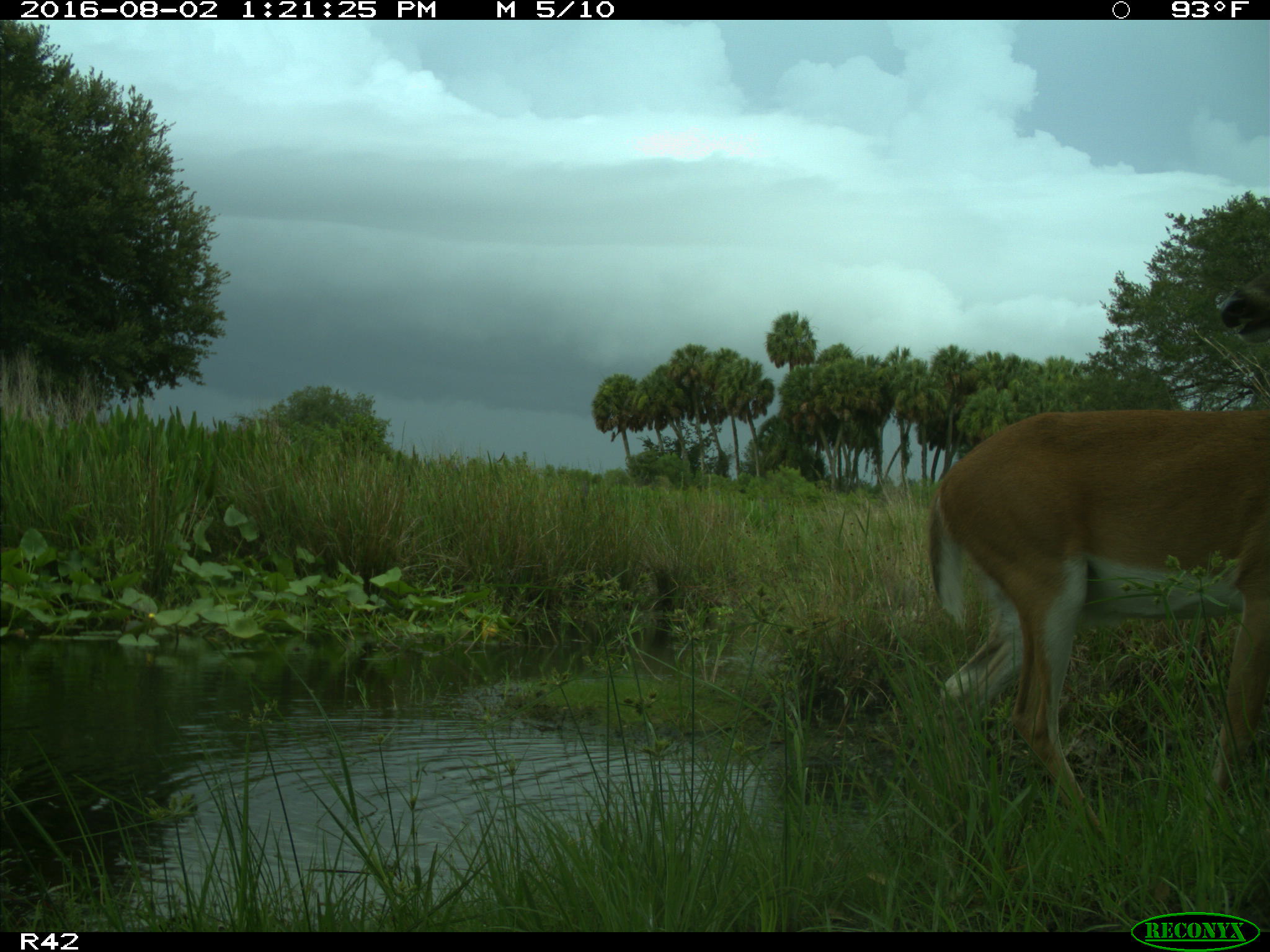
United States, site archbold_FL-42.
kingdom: Animalia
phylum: Chordata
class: Mammalia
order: Artiodactyla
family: Cervidae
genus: Odocoileus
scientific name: Odocoileus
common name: deer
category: unidentified deer